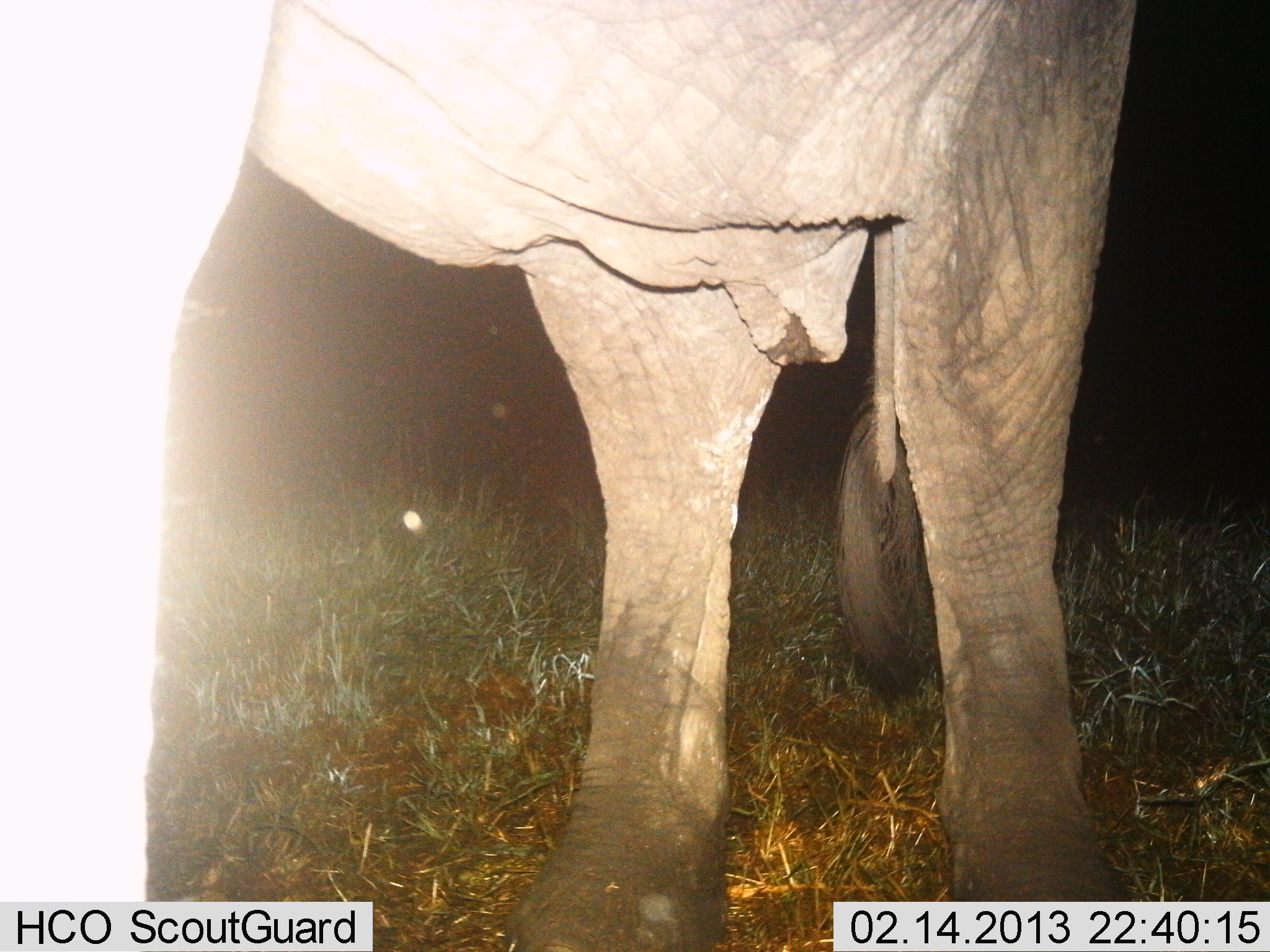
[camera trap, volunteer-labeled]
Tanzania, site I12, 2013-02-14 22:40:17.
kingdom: Animalia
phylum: Chordata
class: Mammalia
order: Proboscidea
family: Elephantidae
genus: Loxodonta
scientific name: Loxodonta africana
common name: african bush elephant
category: elephant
Elephant (african bush elephant) (Loxodonta africana), count 1. Behavior (volunteer vote fractions): standing 100%, resting 0%, moving 0%, interacting 0%. Young present (vote fraction): 0%. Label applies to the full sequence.